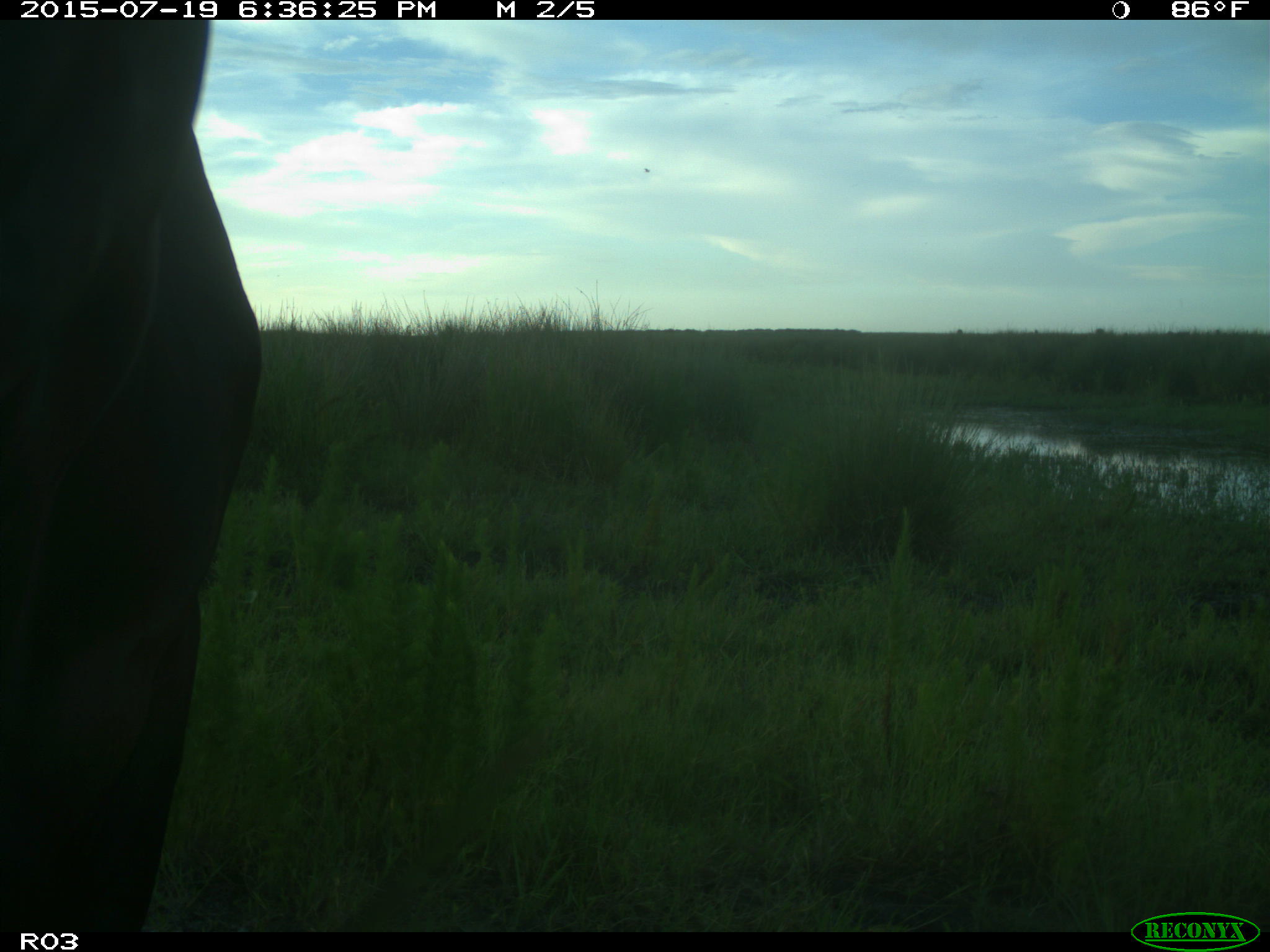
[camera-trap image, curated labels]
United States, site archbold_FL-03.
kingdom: Animalia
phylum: Chordata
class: Mammalia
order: Artiodactyla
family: Bovidae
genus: Bos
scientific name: Bos taurus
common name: domestic cow